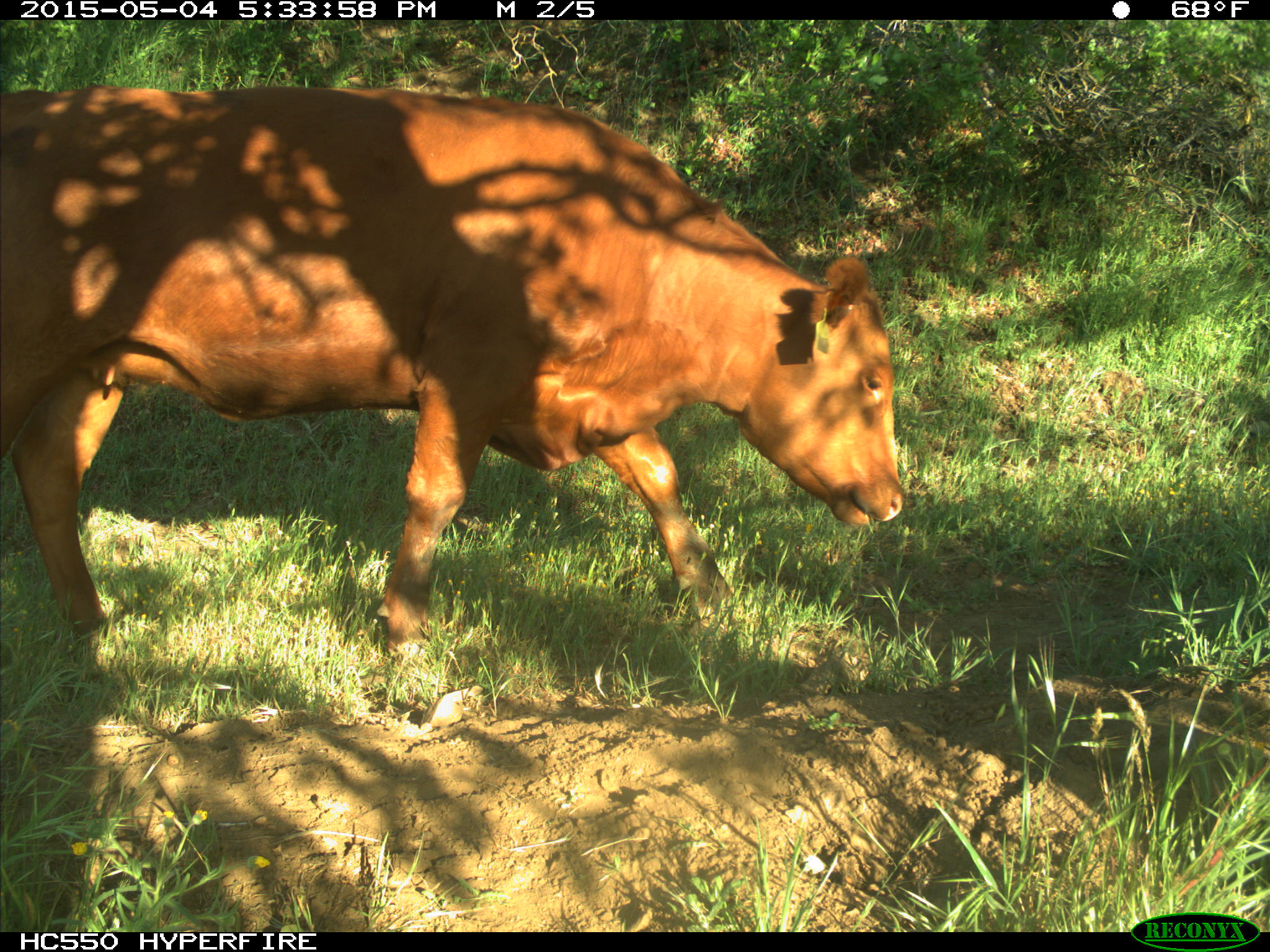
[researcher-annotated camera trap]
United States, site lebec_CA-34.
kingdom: Animalia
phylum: Chordata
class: Mammalia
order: Artiodactyla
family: Bovidae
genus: Bos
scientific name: Bos taurus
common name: domestic cow